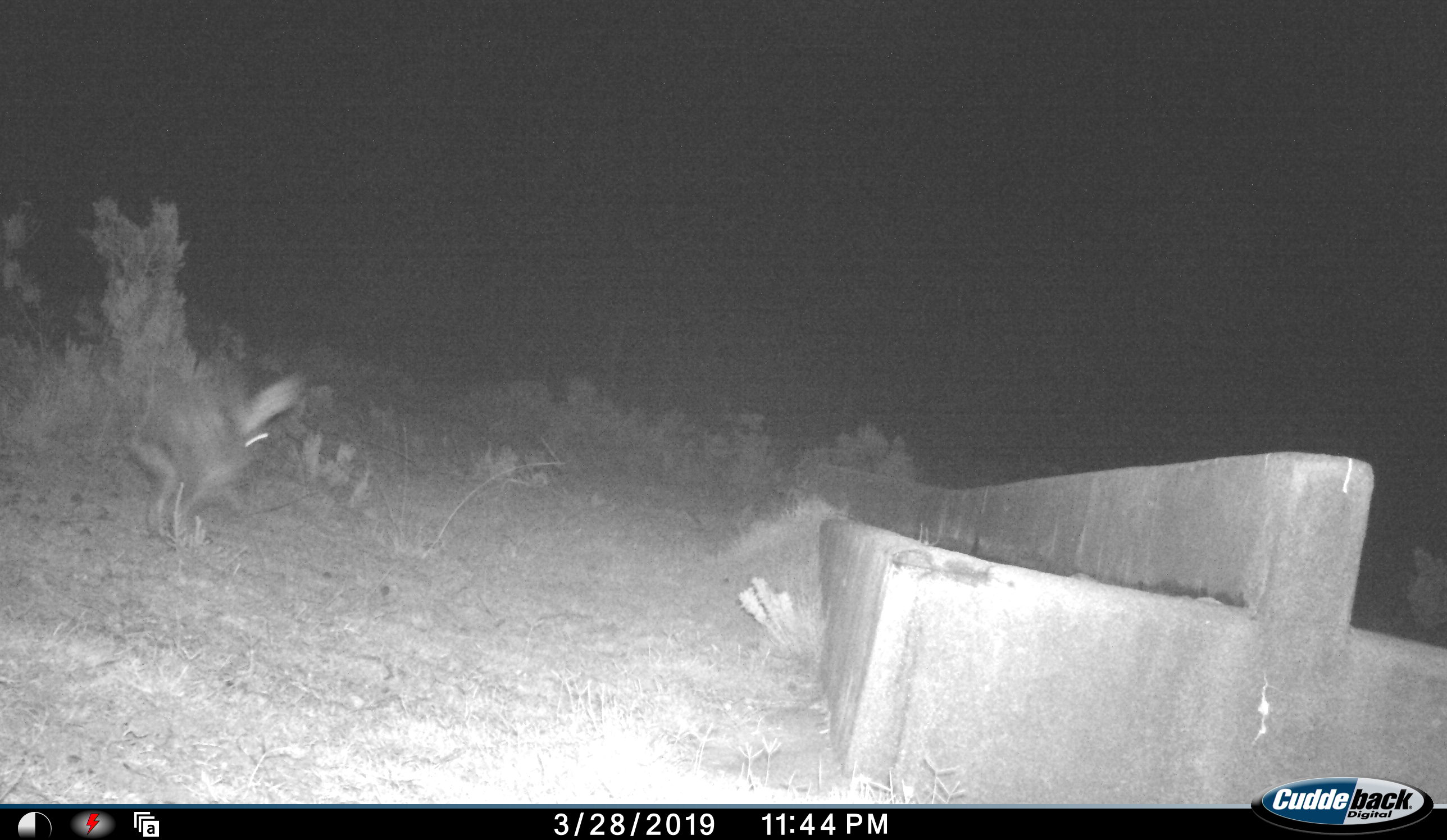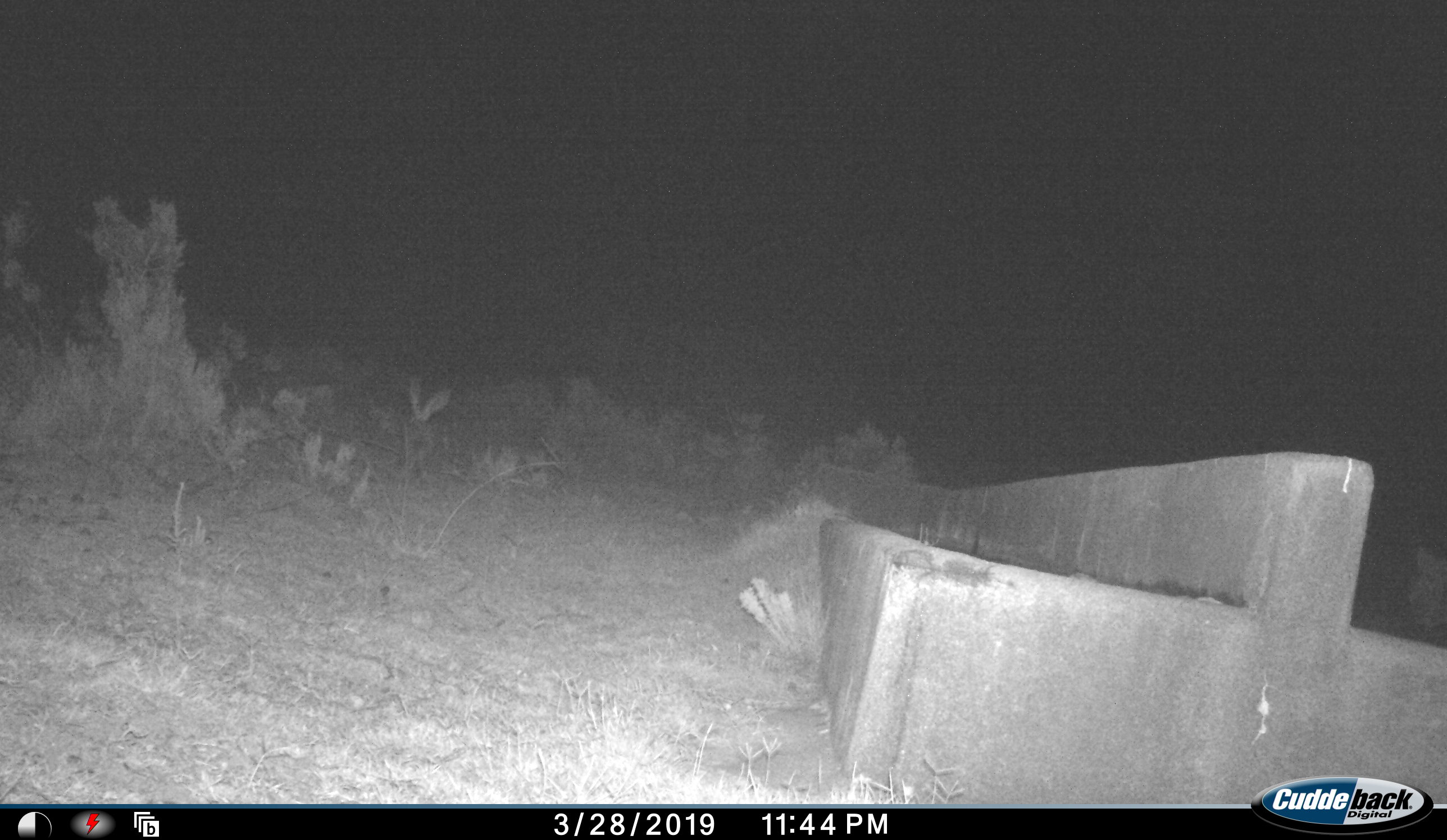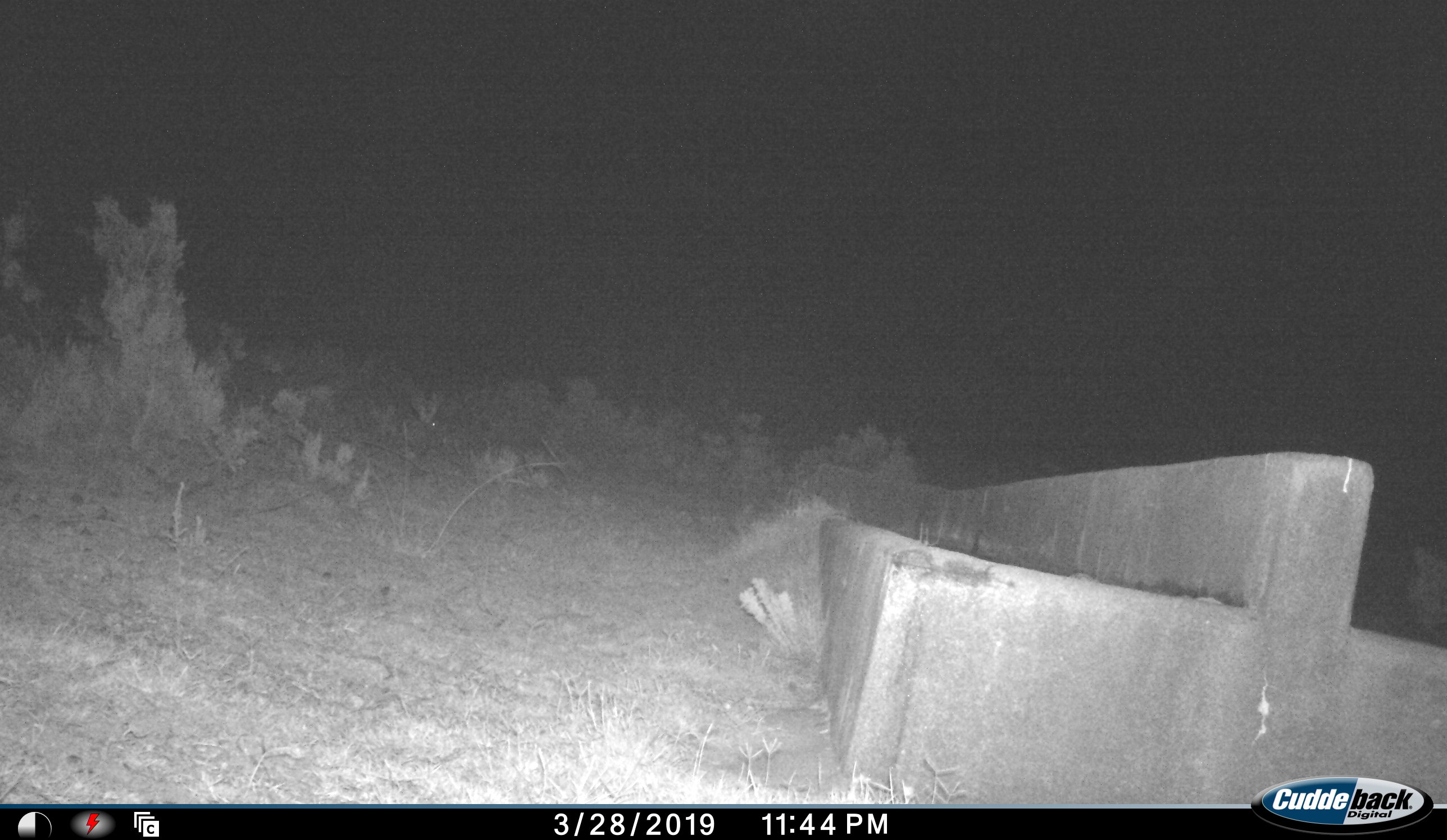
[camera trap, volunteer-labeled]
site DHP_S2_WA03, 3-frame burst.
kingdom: Animalia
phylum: Chordata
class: Mammalia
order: Lagomorpha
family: Leporidae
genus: Lepus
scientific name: Lepus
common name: hare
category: hareunknown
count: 1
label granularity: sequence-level